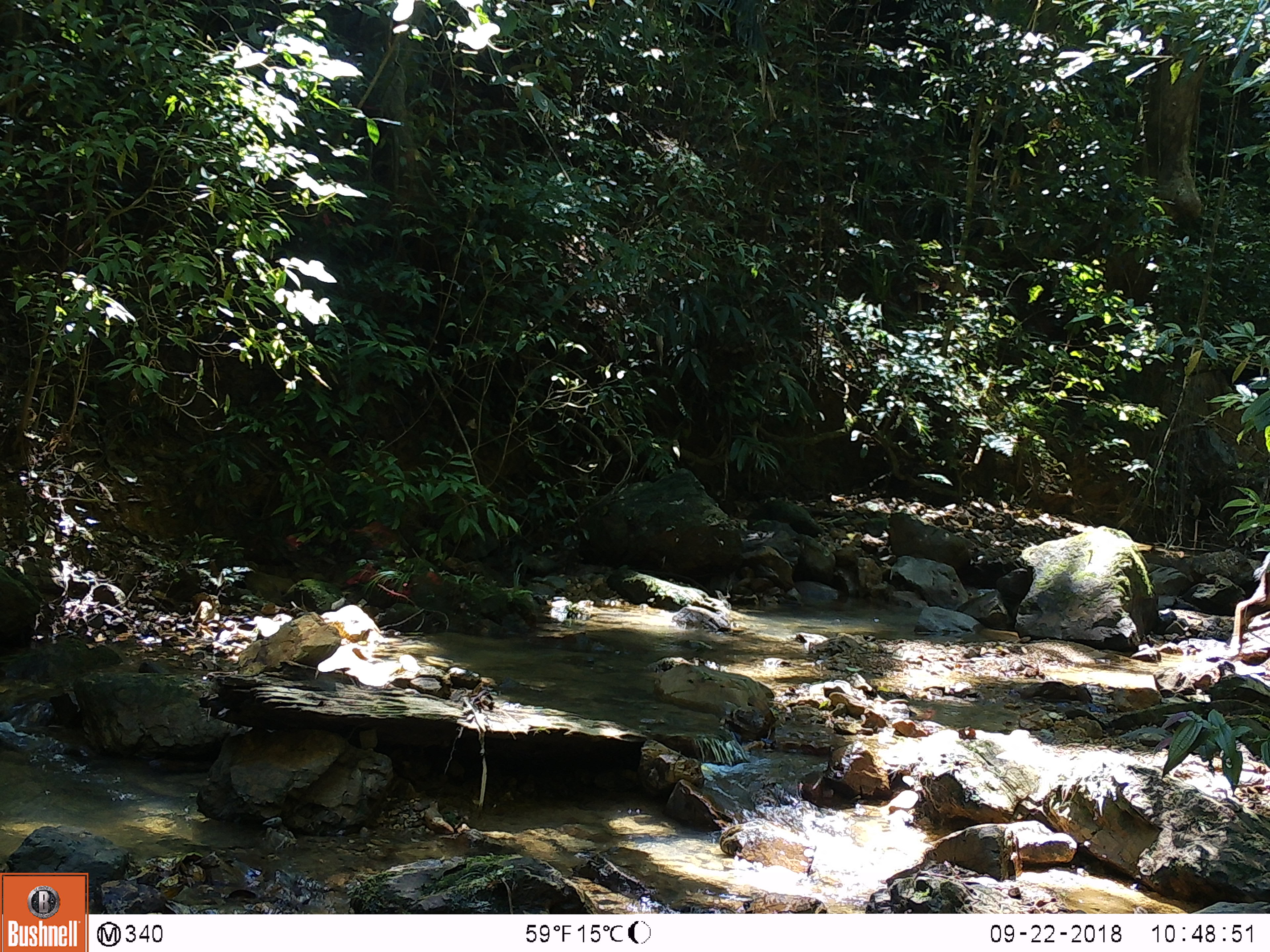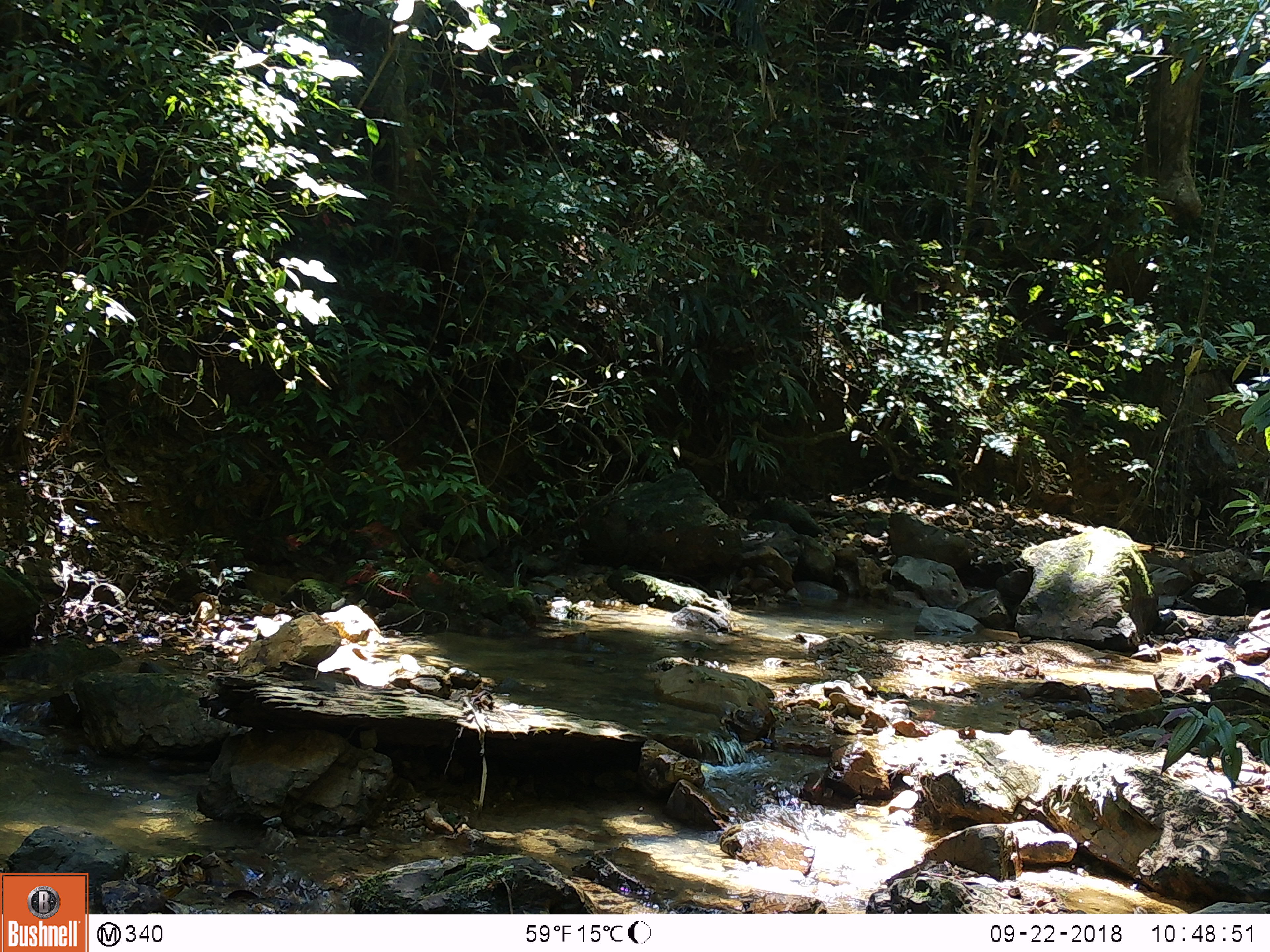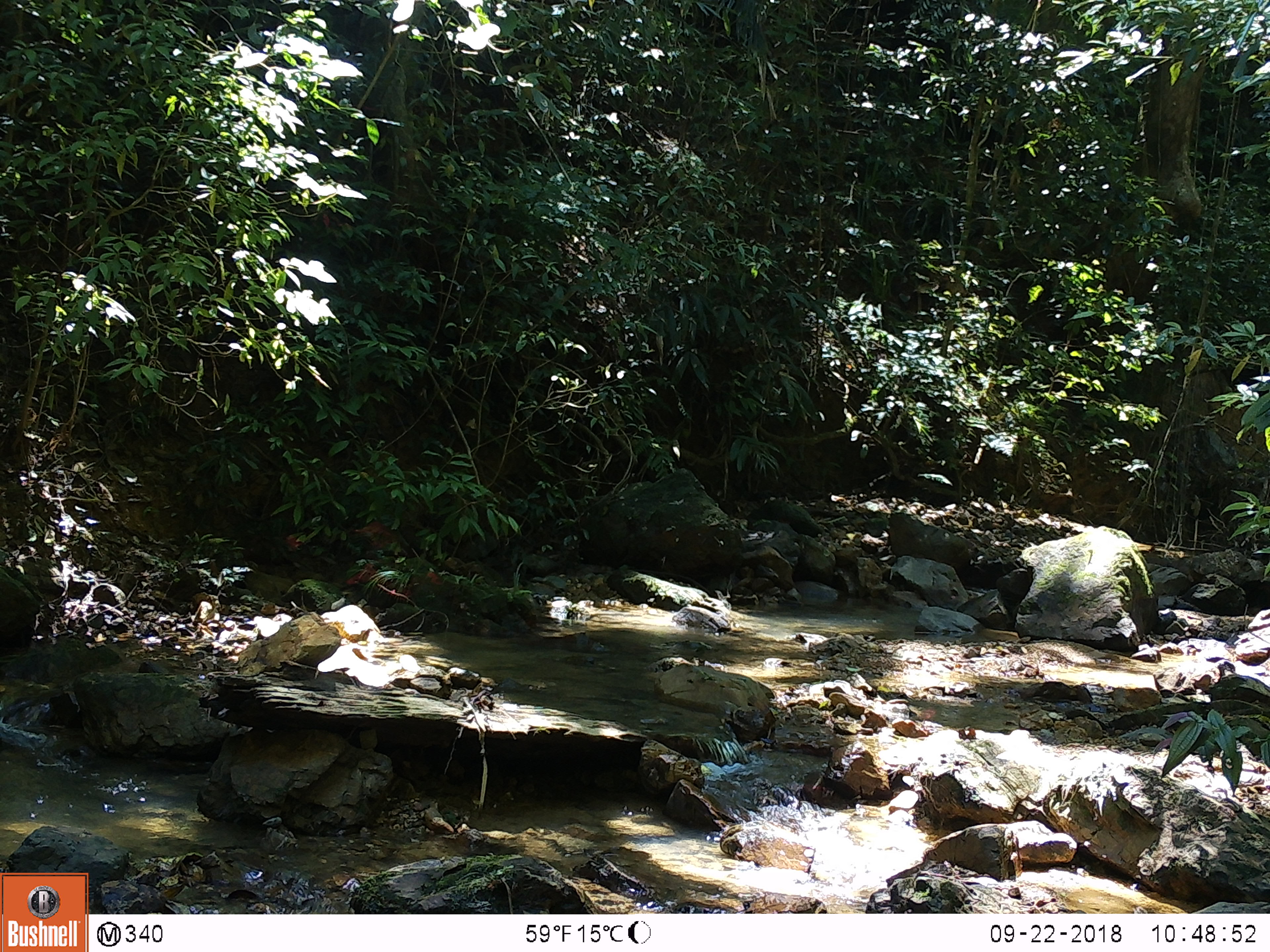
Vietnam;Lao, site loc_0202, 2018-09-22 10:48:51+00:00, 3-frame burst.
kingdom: Animalia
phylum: Chordata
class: Mammalia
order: Artiodactyla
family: Bovidae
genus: Capricornis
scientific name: Capricornis sumatraensis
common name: chinese serow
Chinese serow (Capricornis sumatraensis). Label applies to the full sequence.